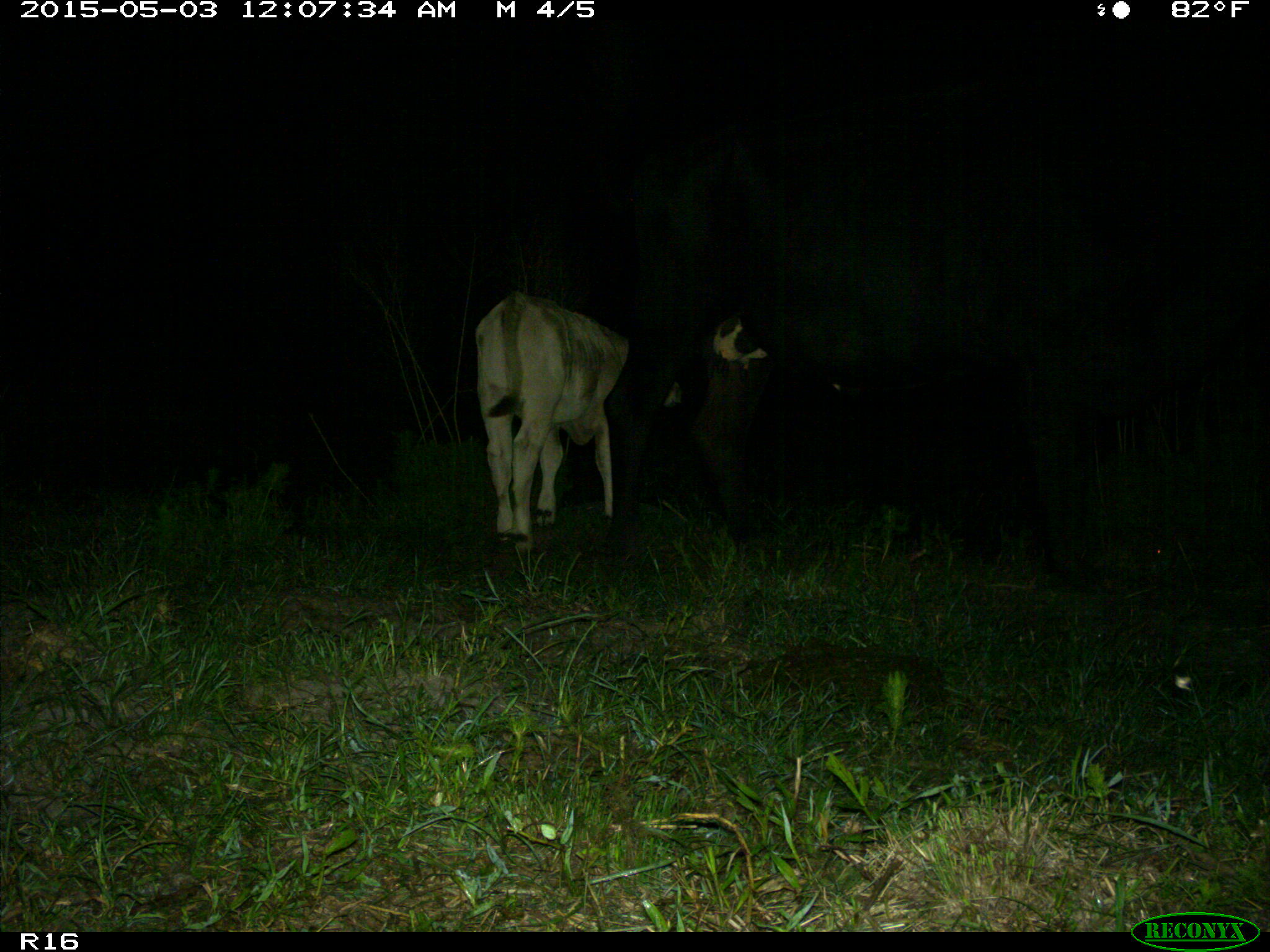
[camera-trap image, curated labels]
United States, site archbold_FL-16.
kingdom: Animalia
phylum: Chordata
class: Mammalia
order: Artiodactyla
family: Bovidae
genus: Bos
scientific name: Bos taurus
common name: domestic cow